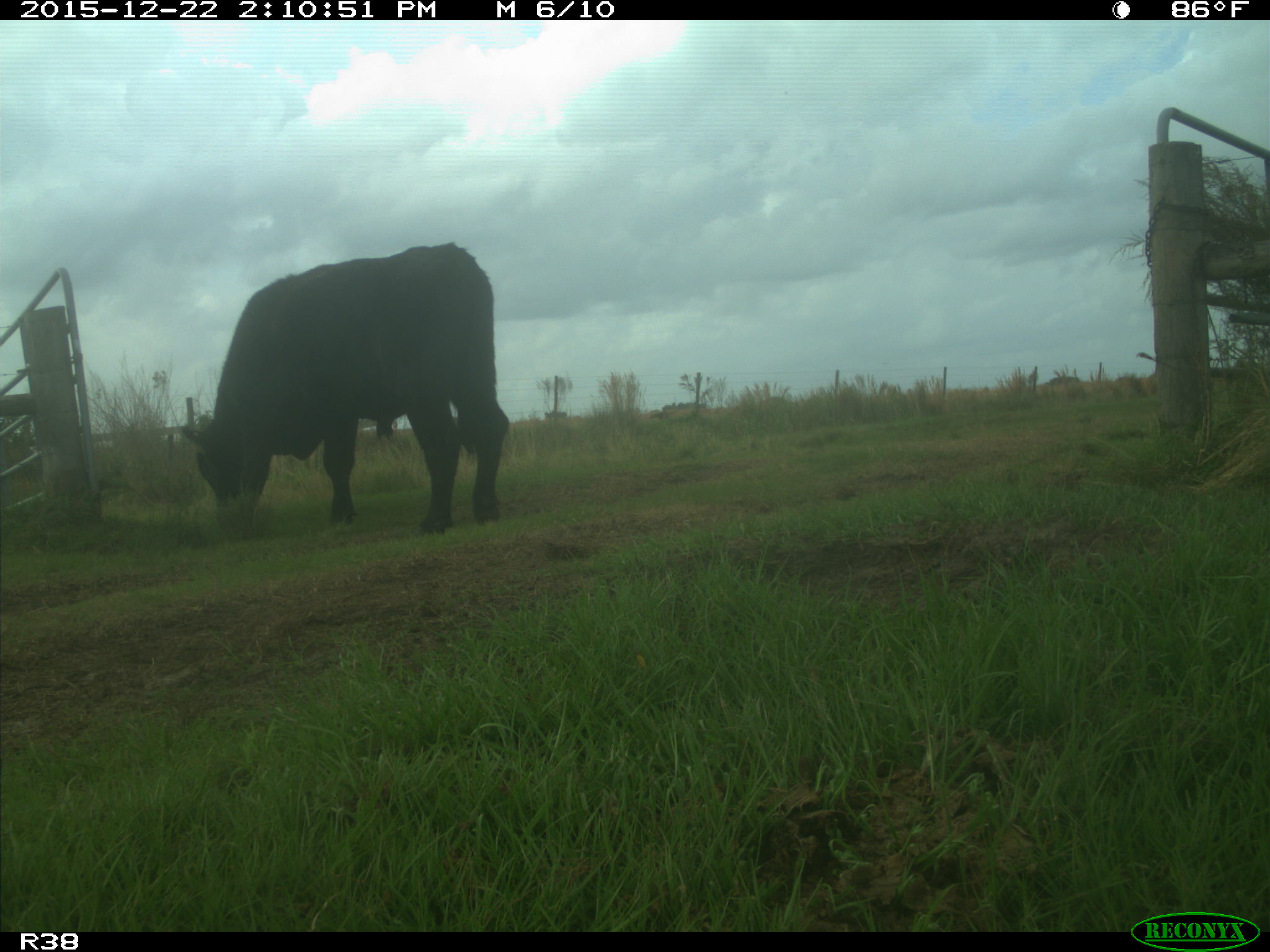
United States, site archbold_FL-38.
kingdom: Animalia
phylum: Chordata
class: Mammalia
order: Artiodactyla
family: Bovidae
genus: Bos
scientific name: Bos taurus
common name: domestic cow